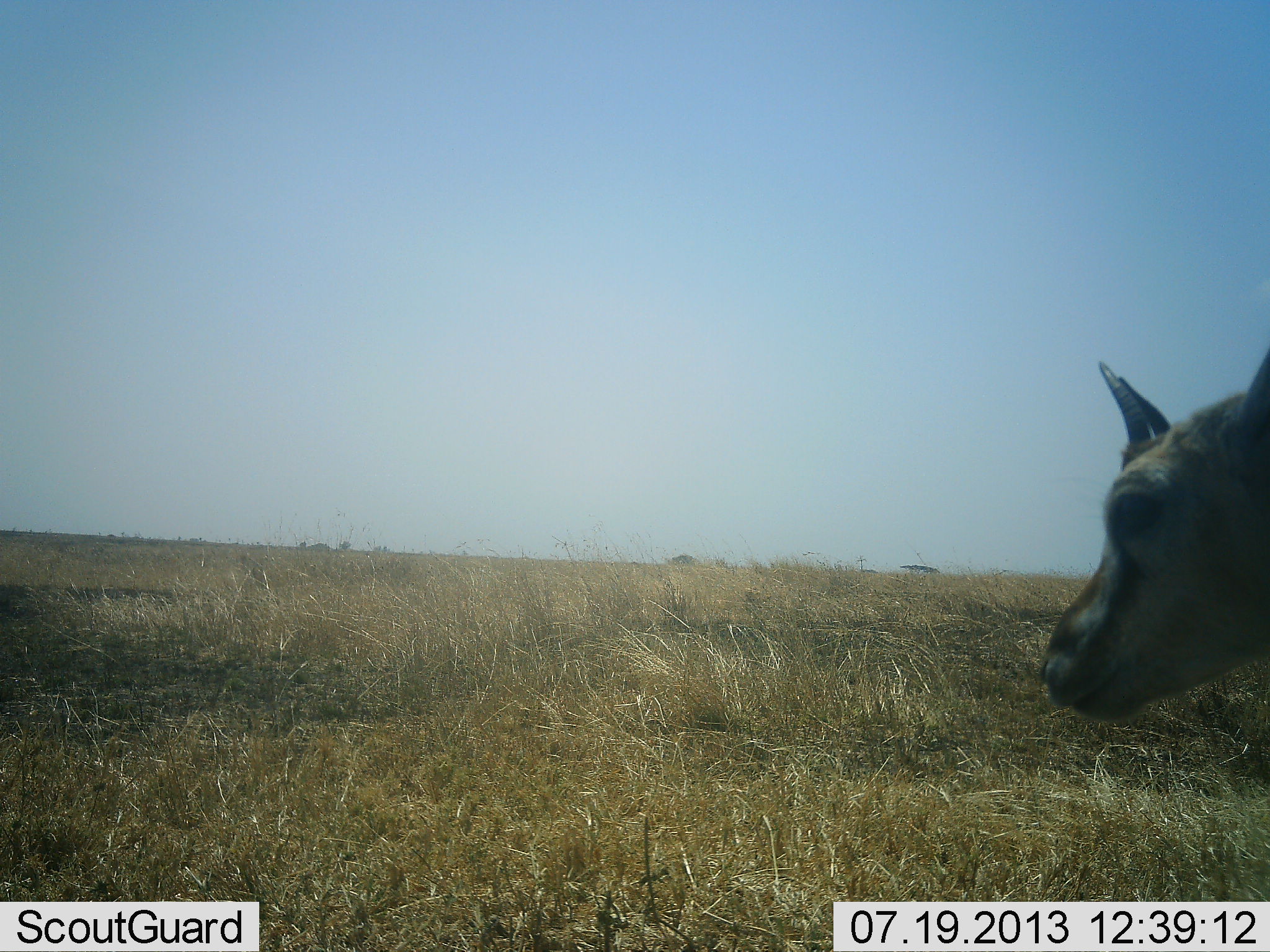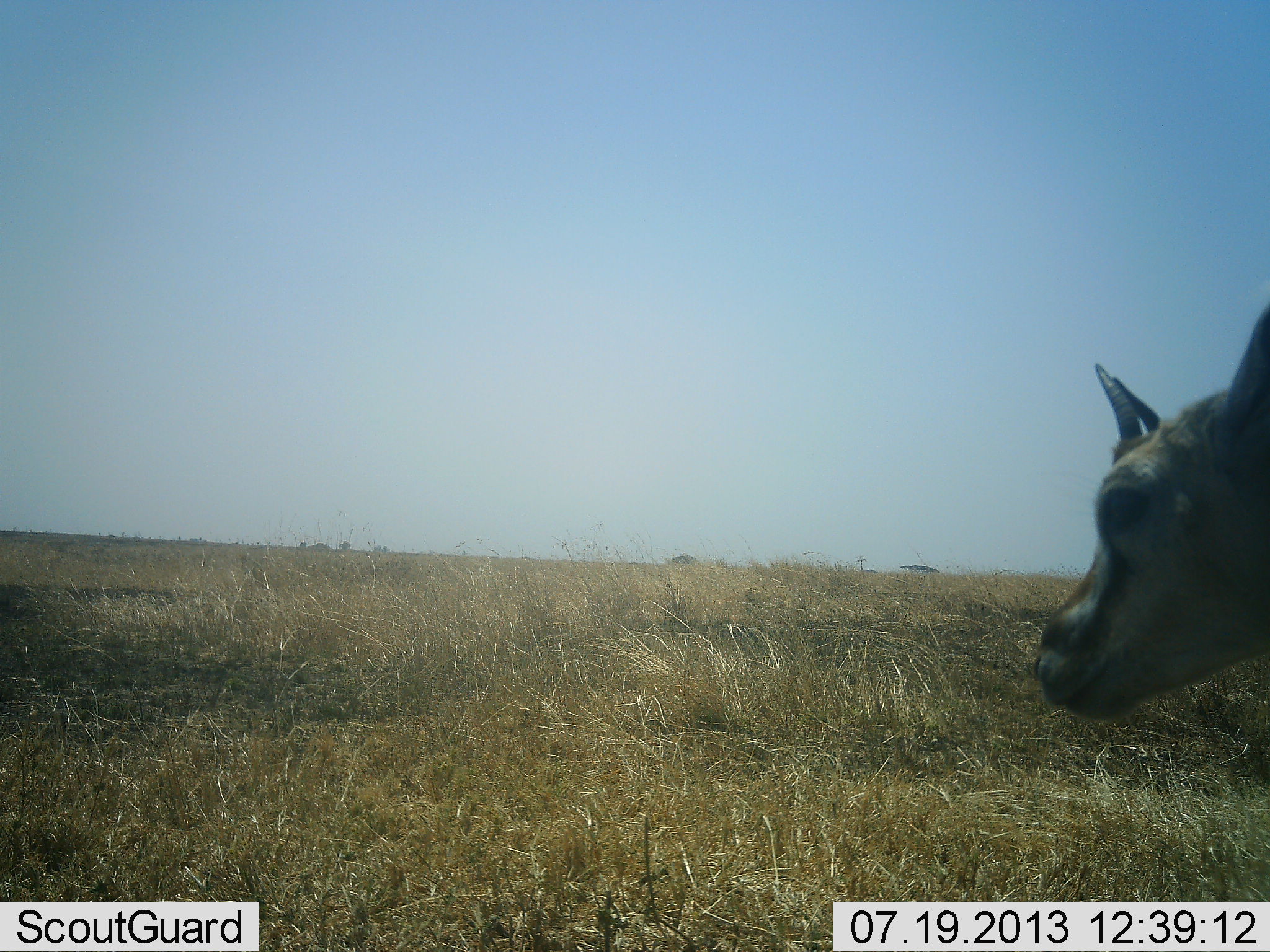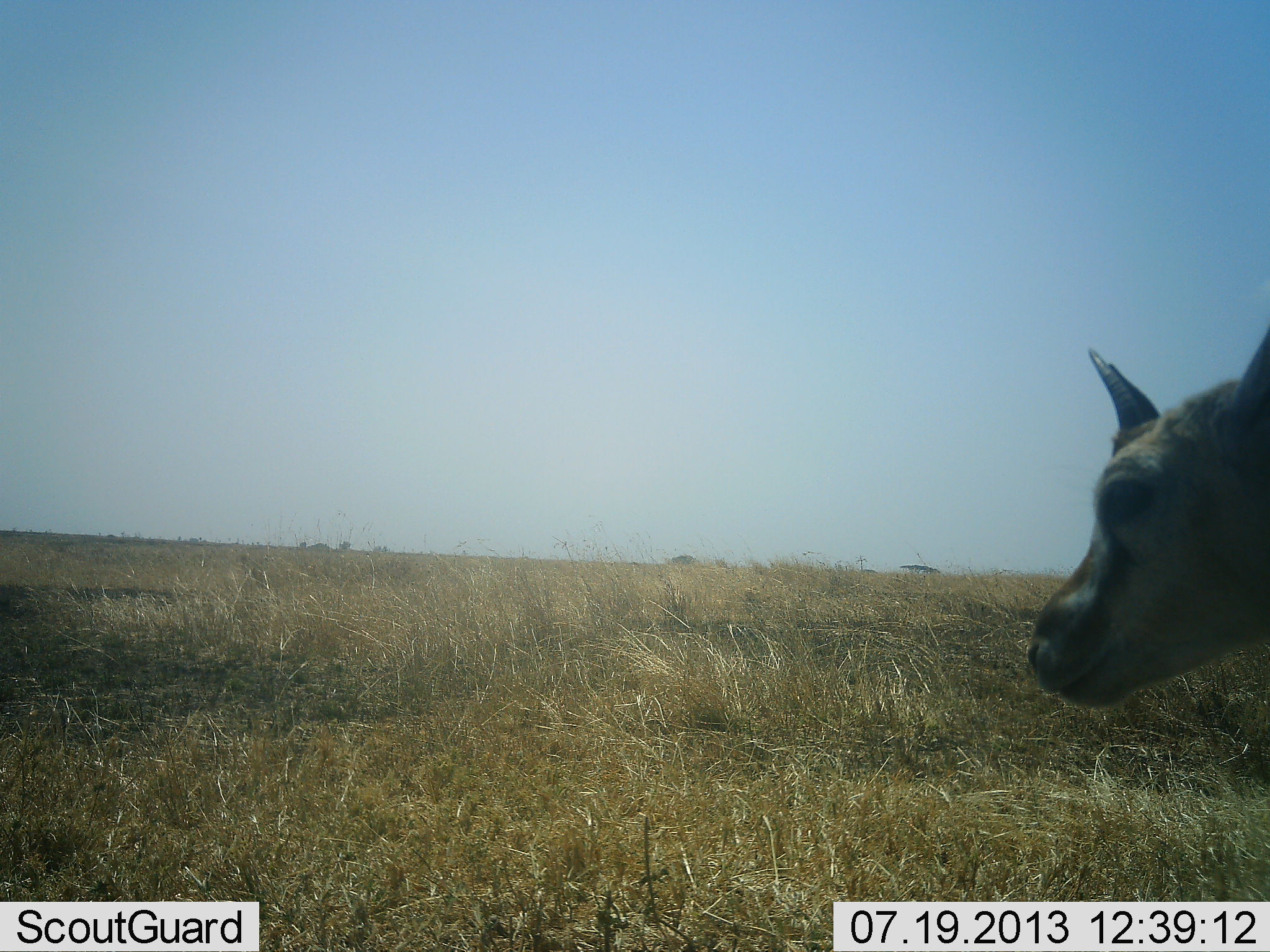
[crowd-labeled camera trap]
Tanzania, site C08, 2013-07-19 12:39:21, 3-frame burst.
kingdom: Animalia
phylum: Chordata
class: Mammalia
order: Artiodactyla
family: Bovidae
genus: Eudorcas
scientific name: Eudorcas thomsonii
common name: thomson's gazelle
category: gazellethomsons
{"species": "gazellethomsons (thomson's gazelle) (Eudorcas thomsonii)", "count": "1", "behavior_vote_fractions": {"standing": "94%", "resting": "0%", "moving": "0%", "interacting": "6%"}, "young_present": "6%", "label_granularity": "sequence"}